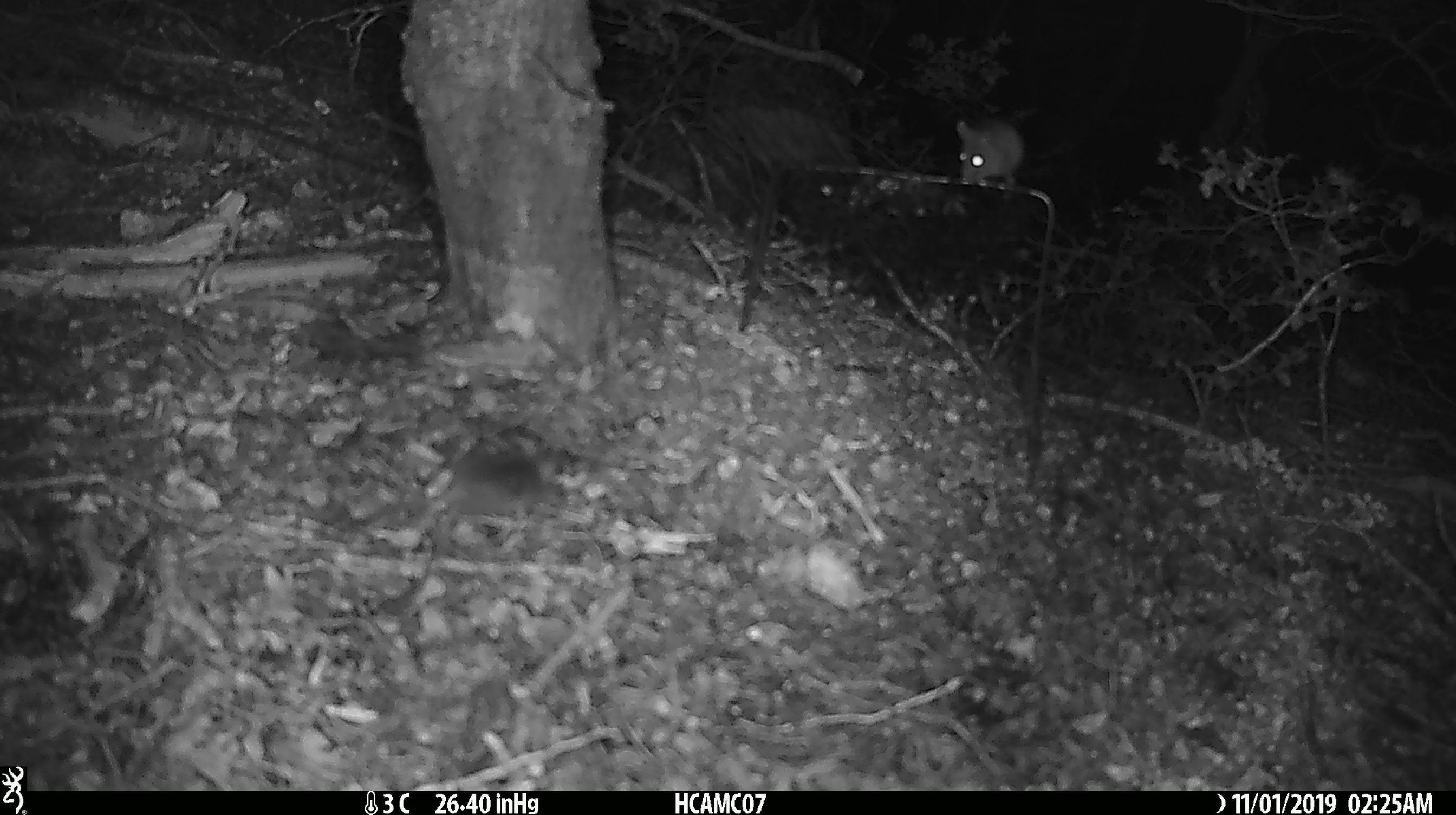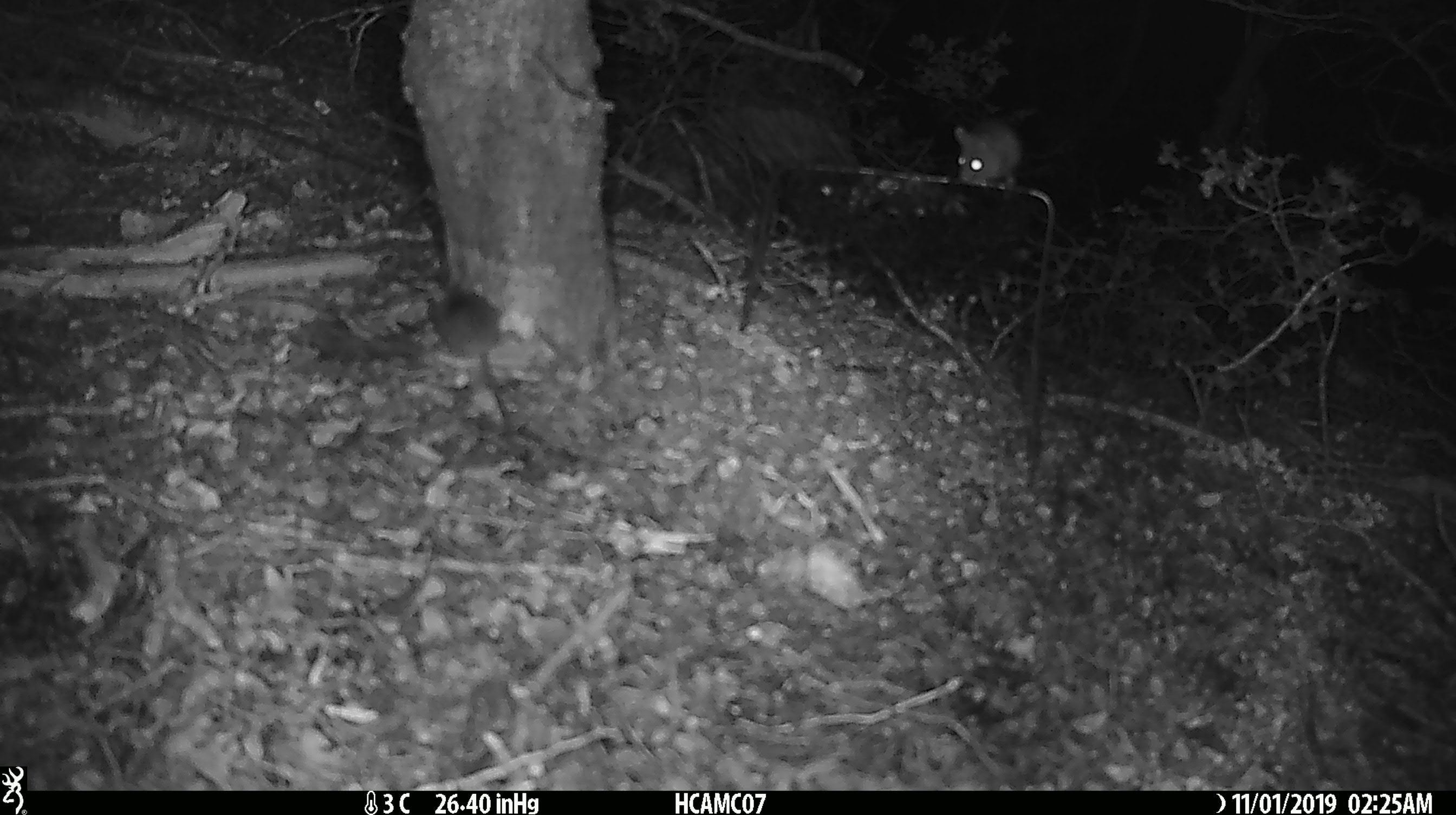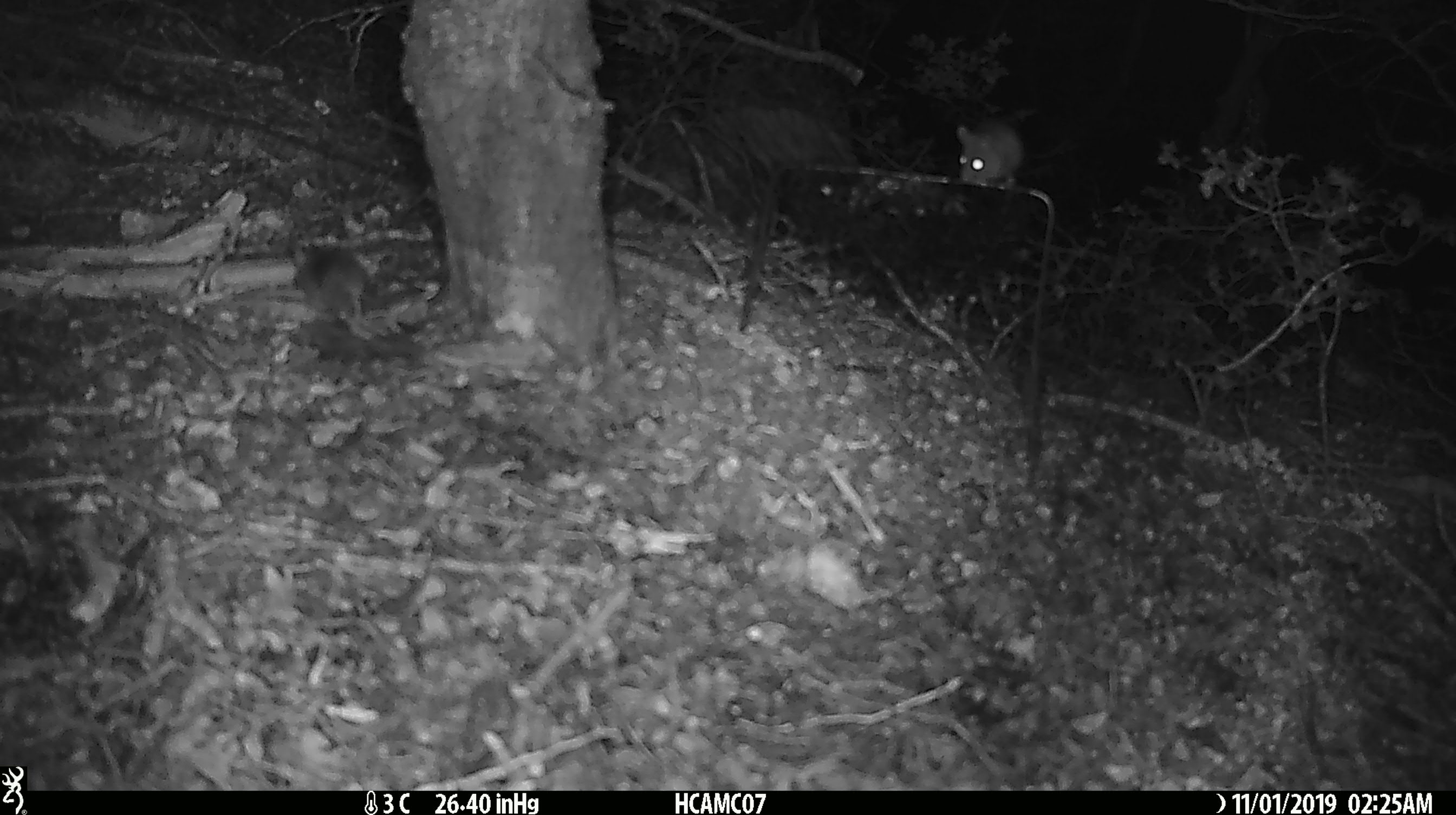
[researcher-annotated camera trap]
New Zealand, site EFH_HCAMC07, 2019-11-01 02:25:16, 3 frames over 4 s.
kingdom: Animalia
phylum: Chordata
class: Mammalia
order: Rodentia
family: Muridae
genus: Mus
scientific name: Mus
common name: mouse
Mouse (Mus).